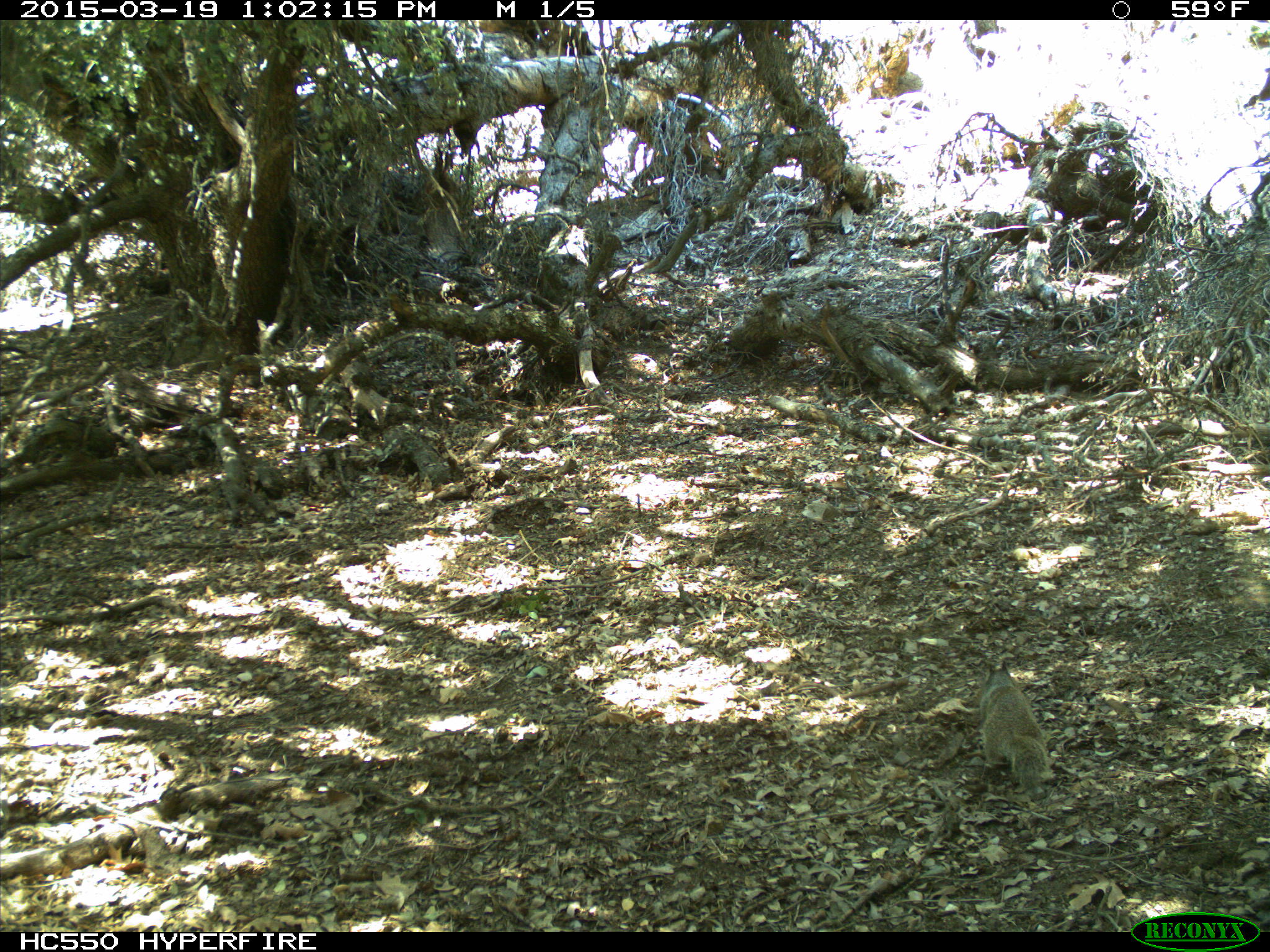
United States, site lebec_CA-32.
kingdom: Animalia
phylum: Chordata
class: Mammalia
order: Rodentia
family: Sciuridae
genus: Otospermophilus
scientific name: Otospermophilus beecheyi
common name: california ground squirrel